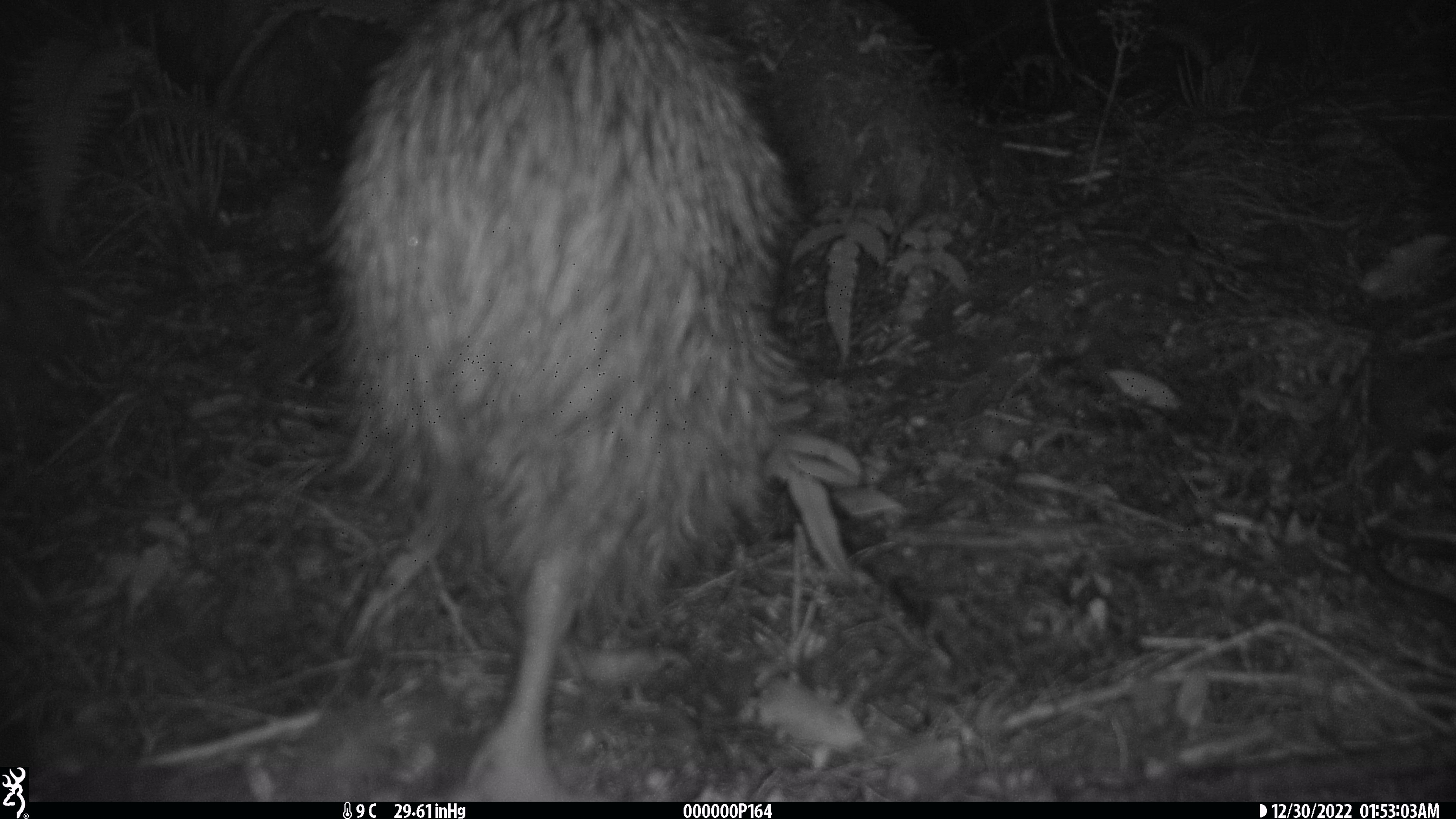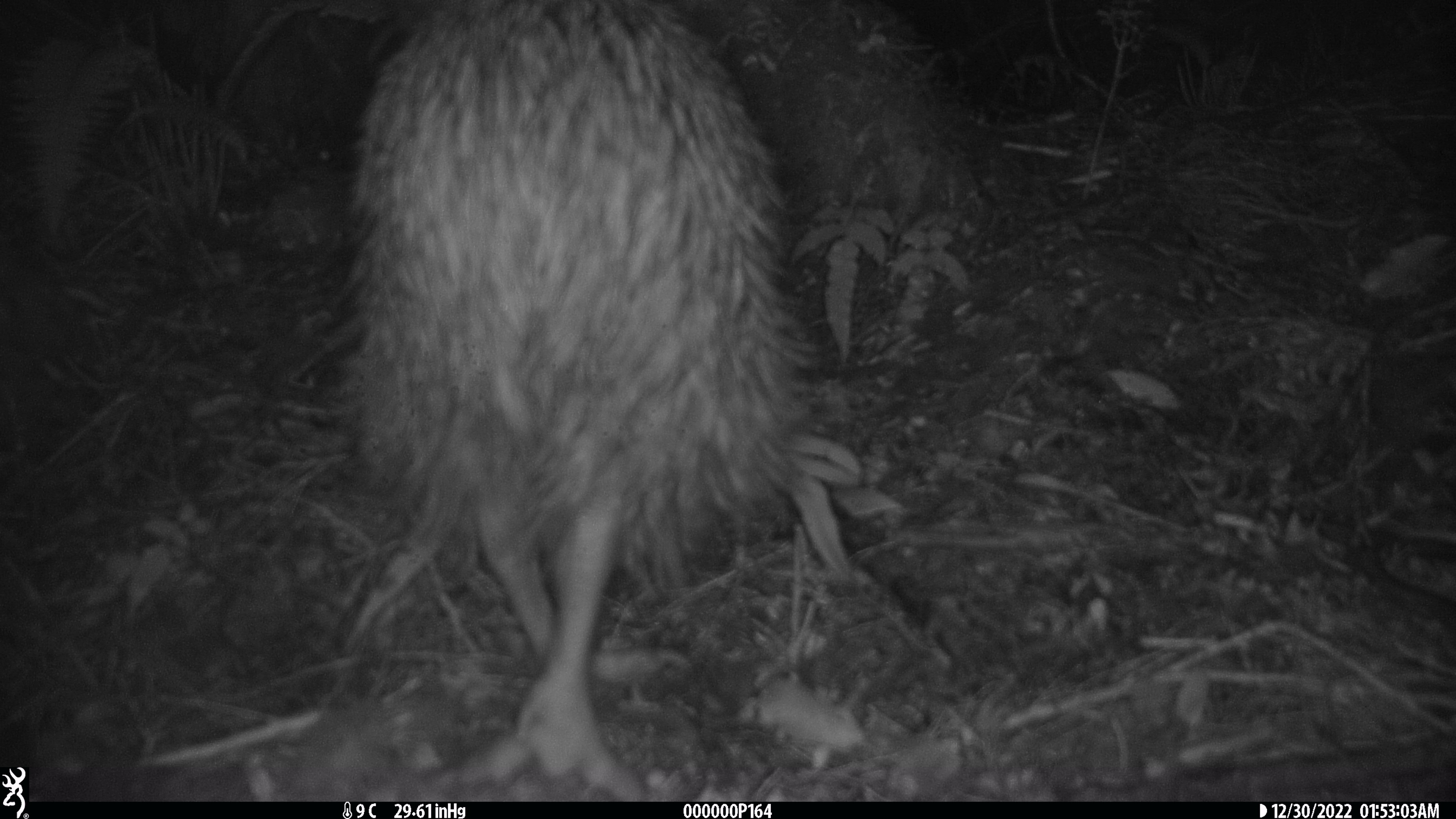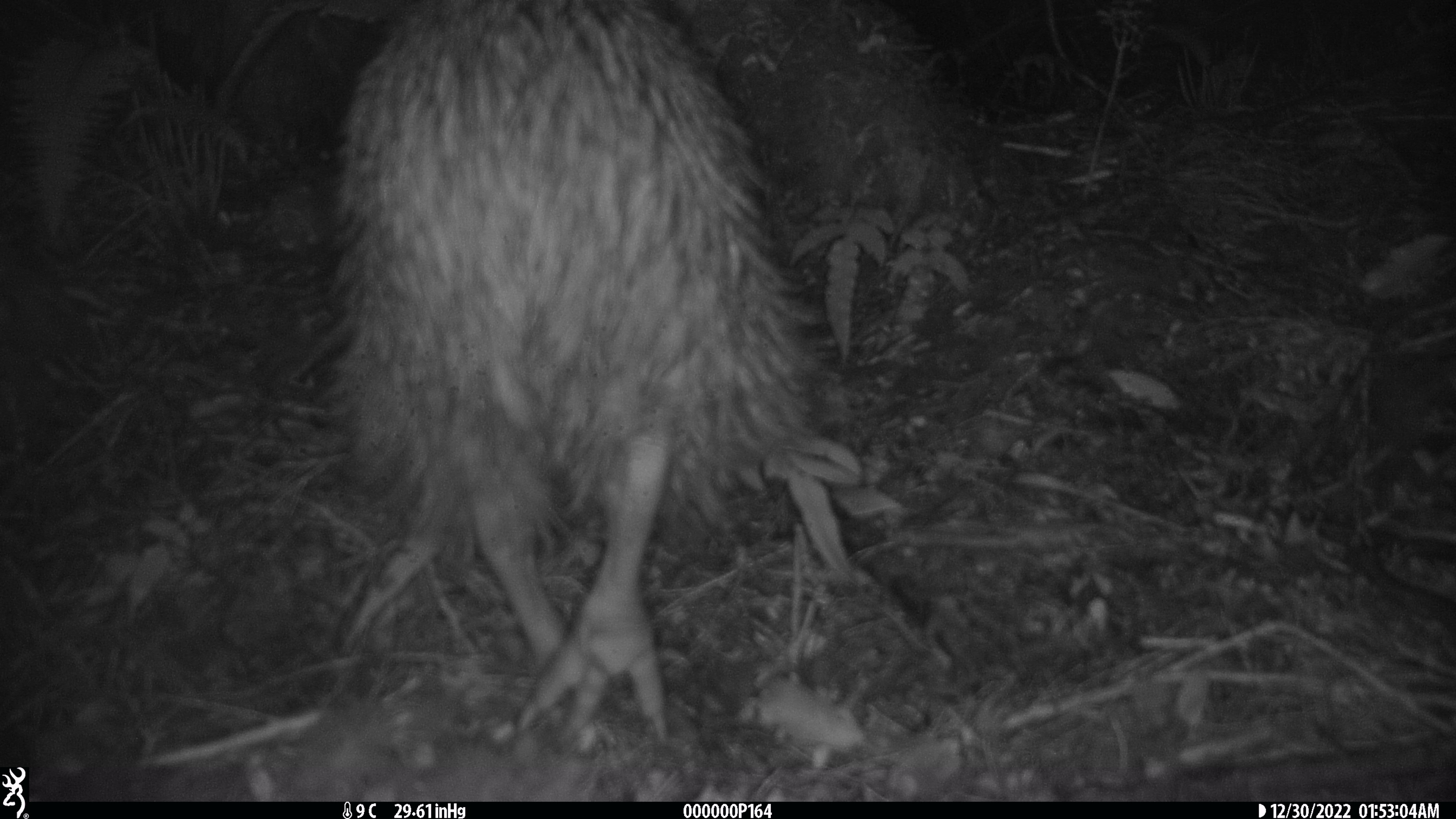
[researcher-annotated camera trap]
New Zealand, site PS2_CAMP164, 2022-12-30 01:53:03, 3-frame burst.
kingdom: Animalia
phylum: Chordata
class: Aves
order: Apterygiformes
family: Apterygidae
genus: Apteryx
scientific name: Apteryx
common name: kiwi